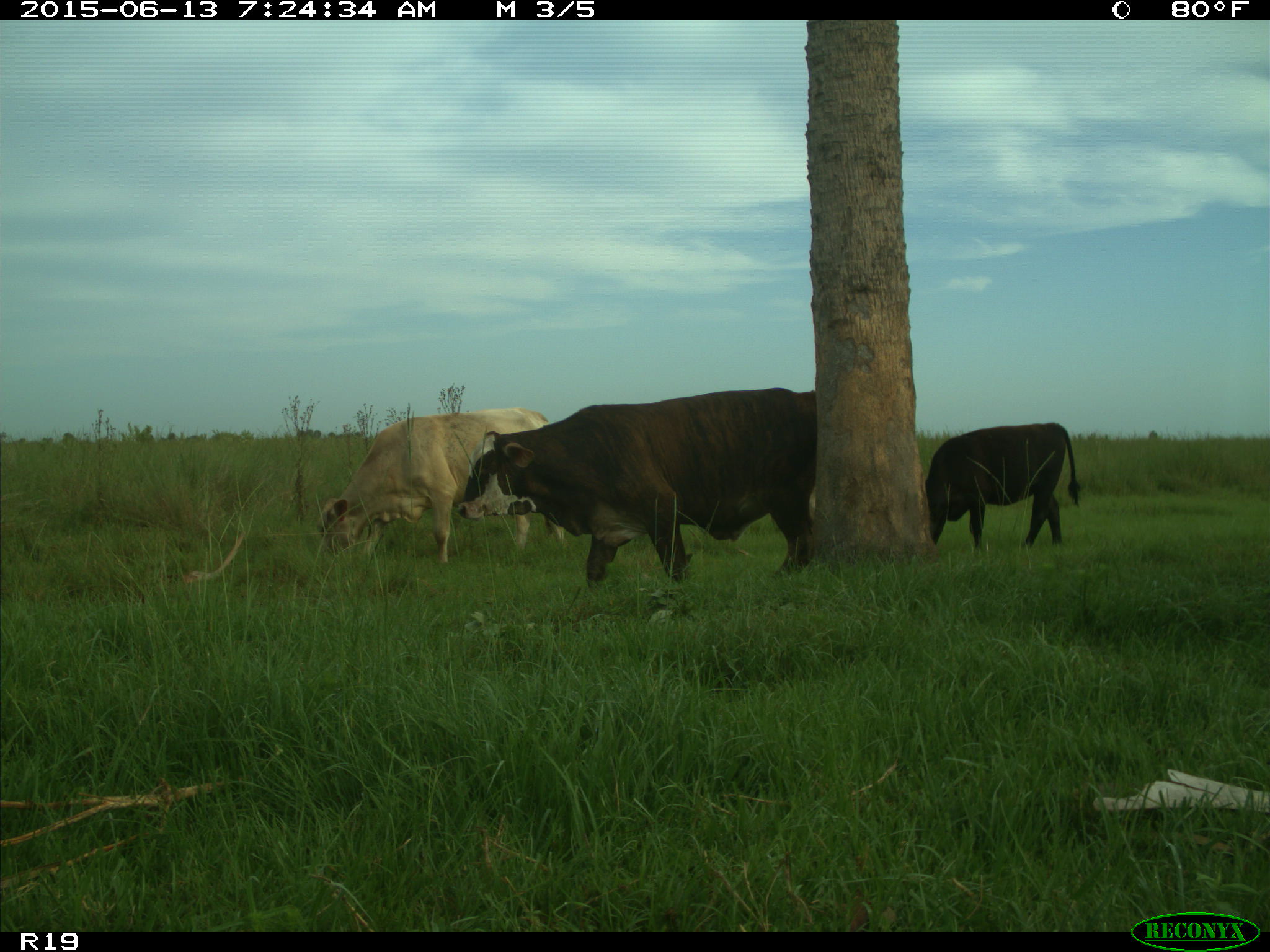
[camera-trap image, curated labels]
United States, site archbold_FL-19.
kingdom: Animalia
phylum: Chordata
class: Mammalia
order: Artiodactyla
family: Bovidae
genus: Bos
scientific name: Bos taurus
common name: domestic cow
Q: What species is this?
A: Bos taurus (domestic cow).